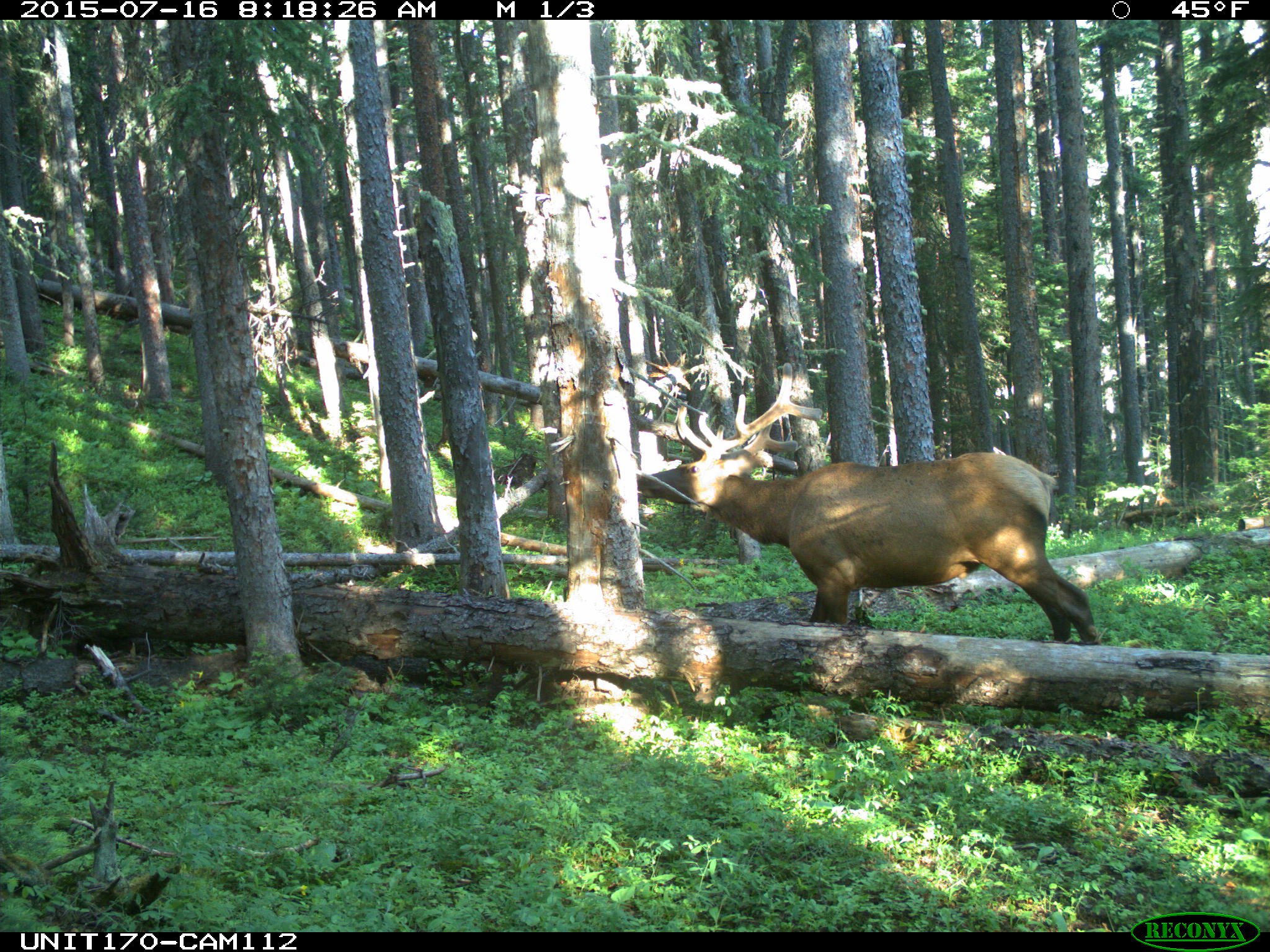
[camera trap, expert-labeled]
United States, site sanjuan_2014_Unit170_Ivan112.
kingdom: Animalia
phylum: Chordata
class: Mammalia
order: Artiodactyla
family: Cervidae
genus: Cervus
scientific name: Cervus elaphus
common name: red deer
Cervus elaphus (red deer).